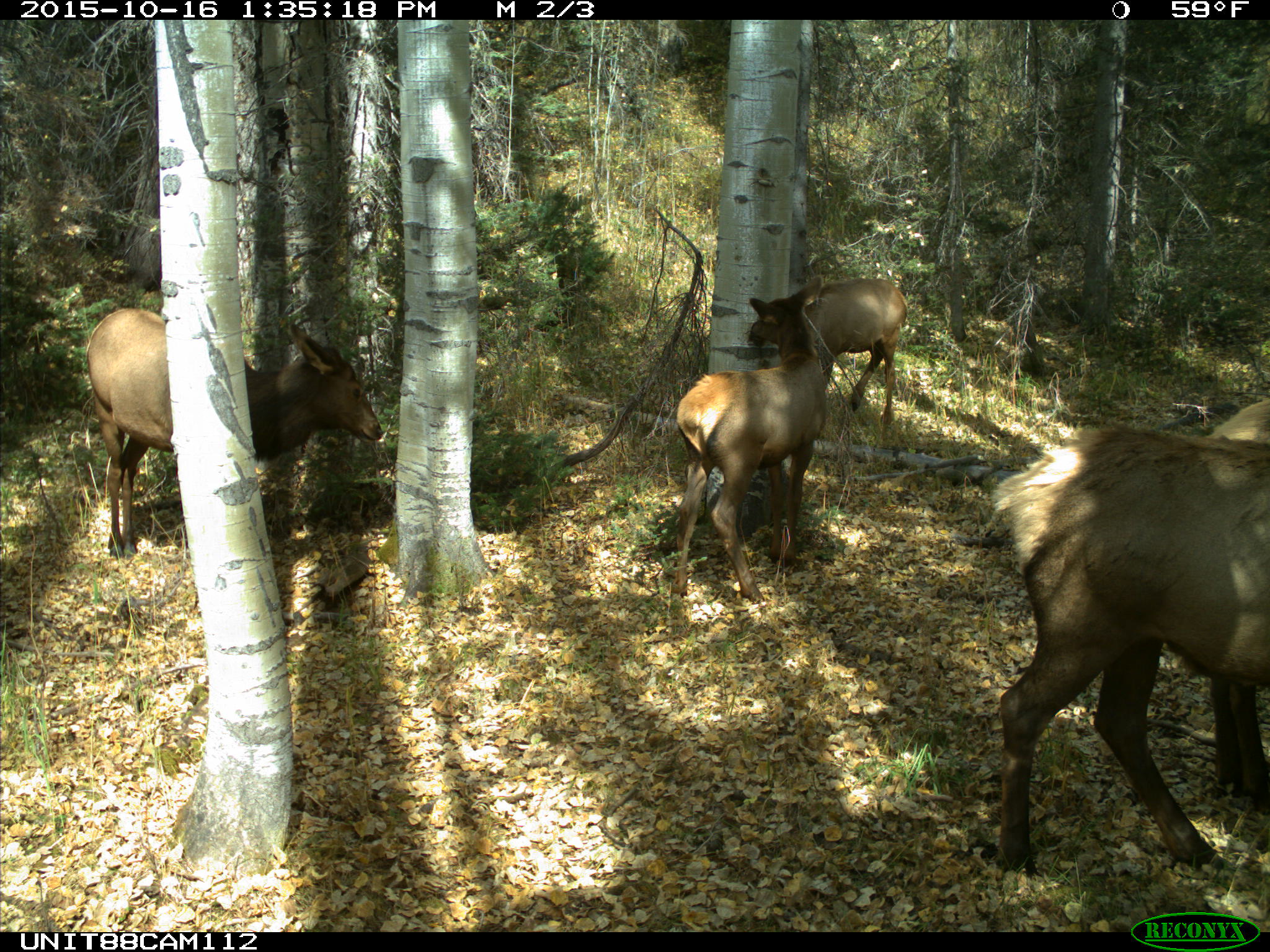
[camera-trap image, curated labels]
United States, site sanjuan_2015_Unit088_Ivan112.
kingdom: Animalia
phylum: Chordata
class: Mammalia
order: Artiodactyla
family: Cervidae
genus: Cervus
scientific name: Cervus elaphus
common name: red deer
Cervus elaphus (red deer).